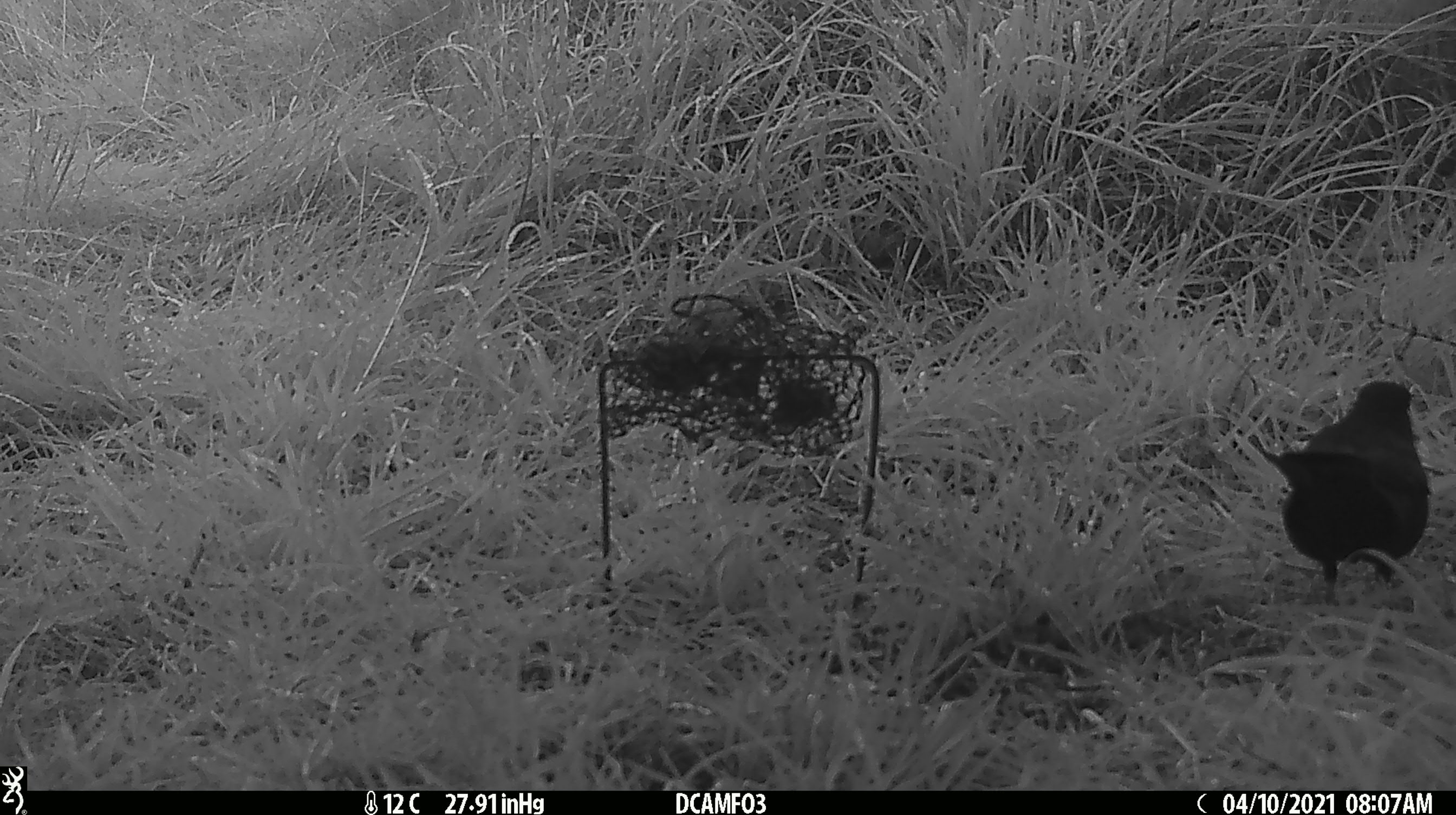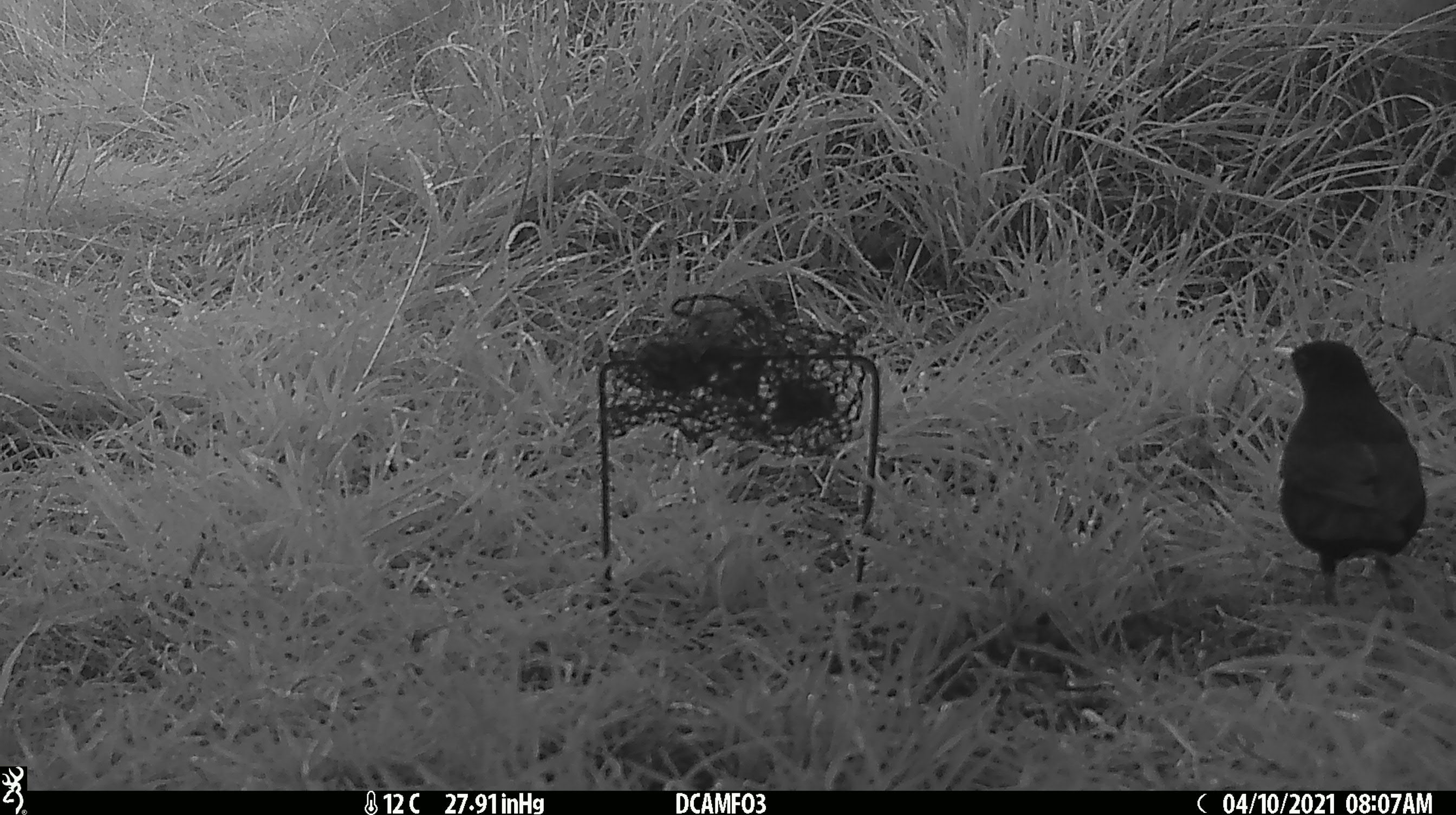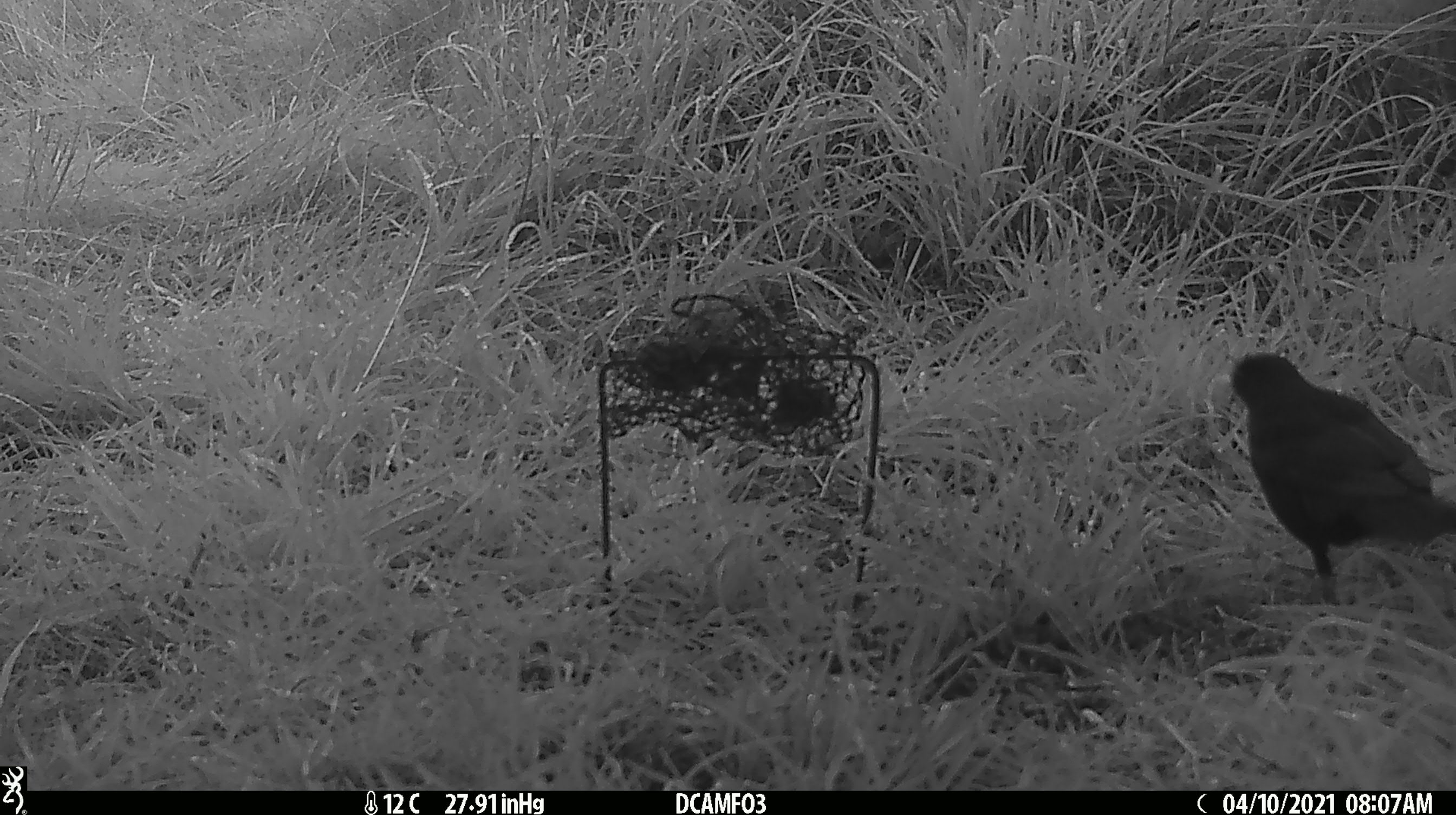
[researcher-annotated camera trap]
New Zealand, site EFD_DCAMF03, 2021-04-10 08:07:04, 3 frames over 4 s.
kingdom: Animalia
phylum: Chordata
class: Aves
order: Passeriformes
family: Turdidae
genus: Turdus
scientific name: Turdus merula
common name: eurasian blackbird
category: blackbird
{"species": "blackbird (eurasian blackbird) (Turdus merula)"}